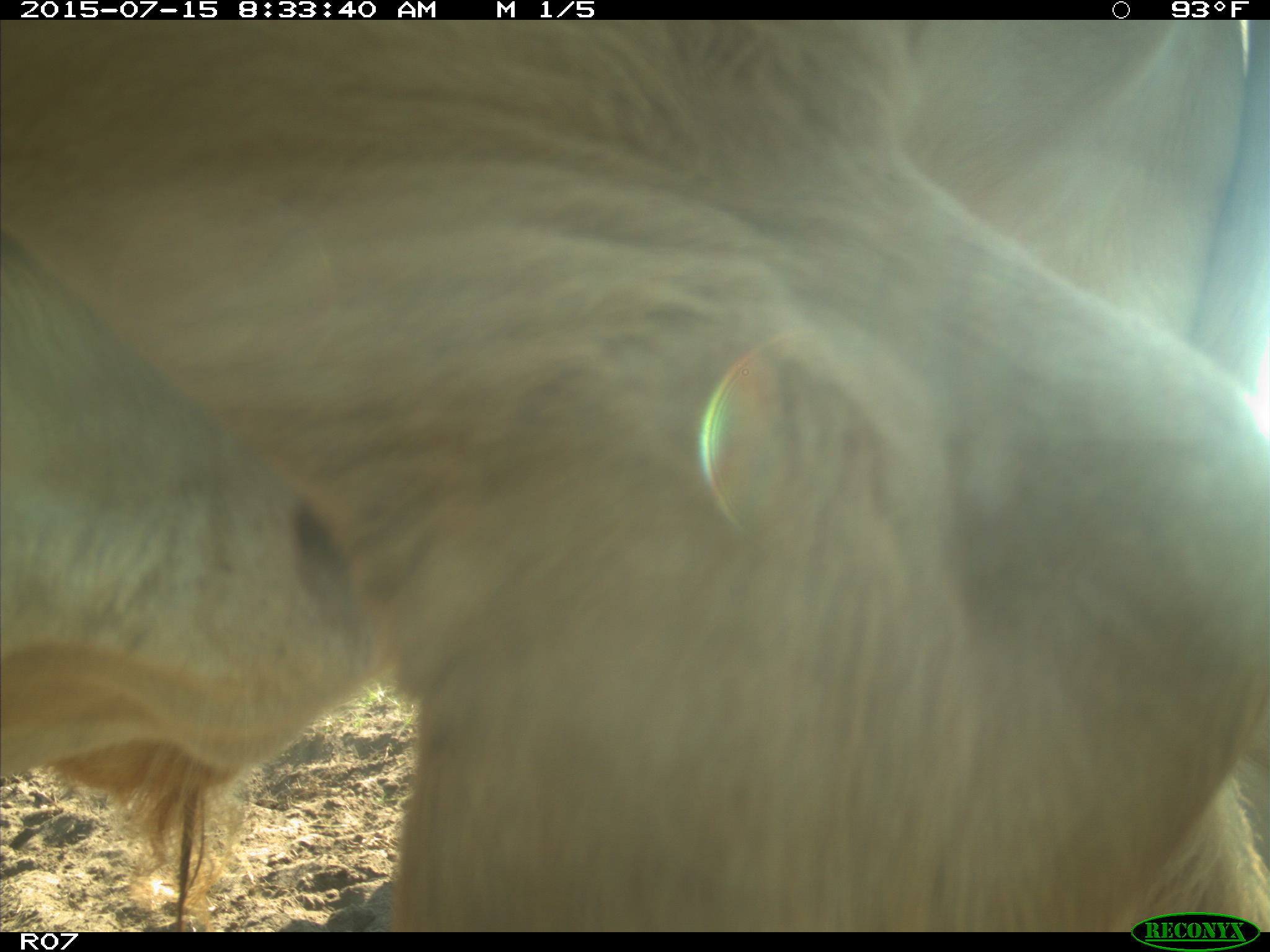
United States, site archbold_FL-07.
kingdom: Animalia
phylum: Chordata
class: Mammalia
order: Artiodactyla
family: Bovidae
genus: Bos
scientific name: Bos taurus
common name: domestic cow